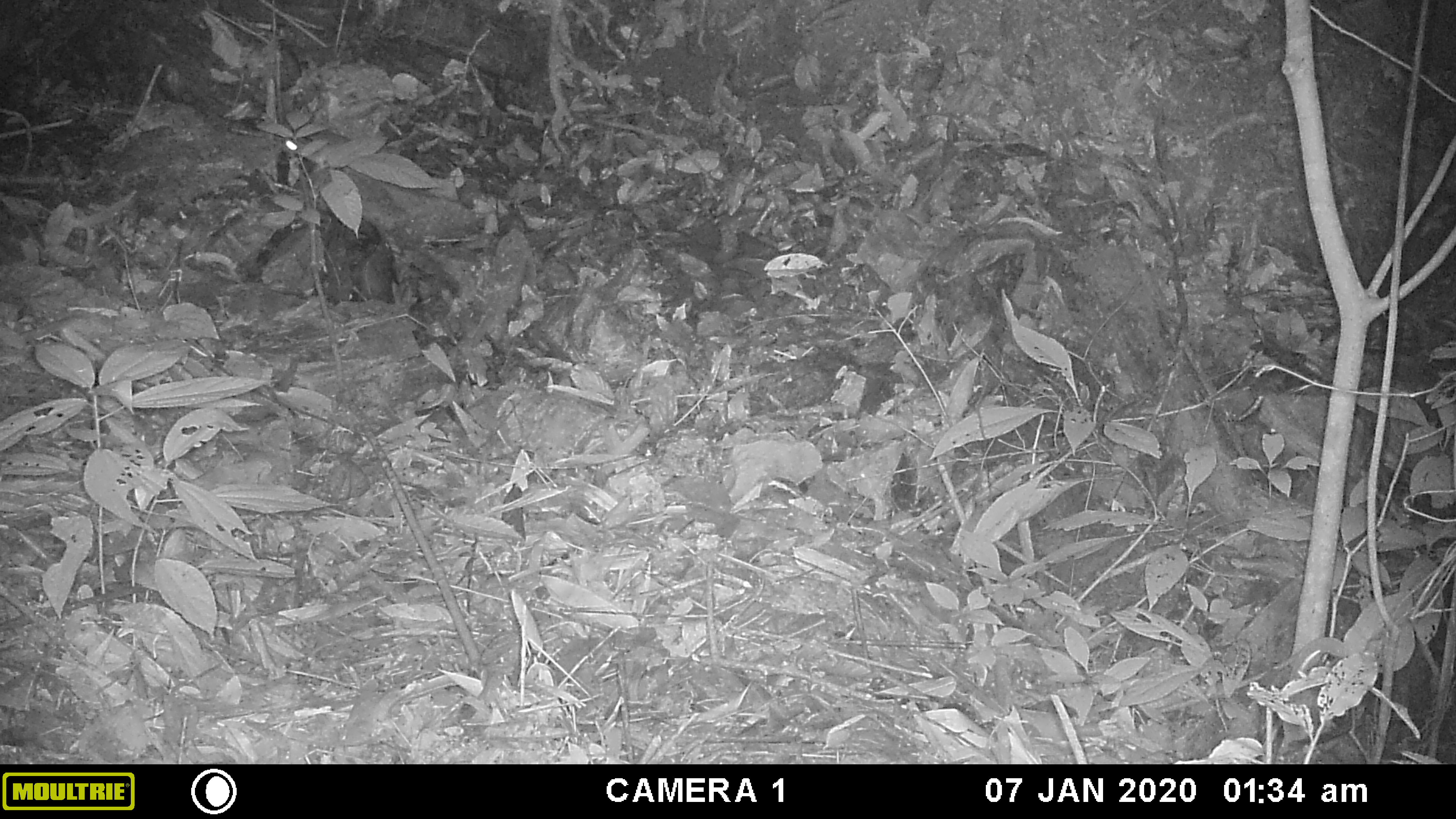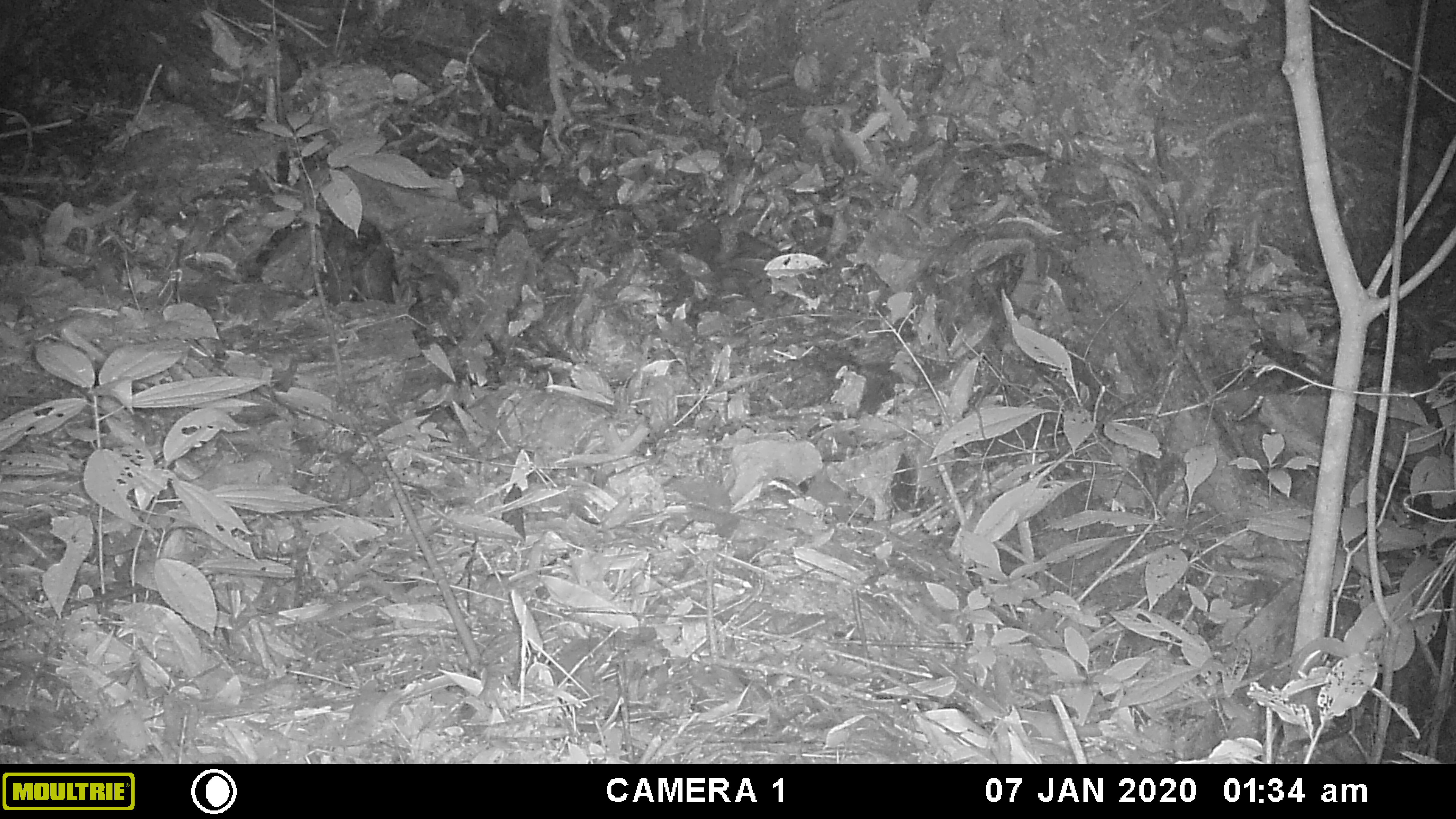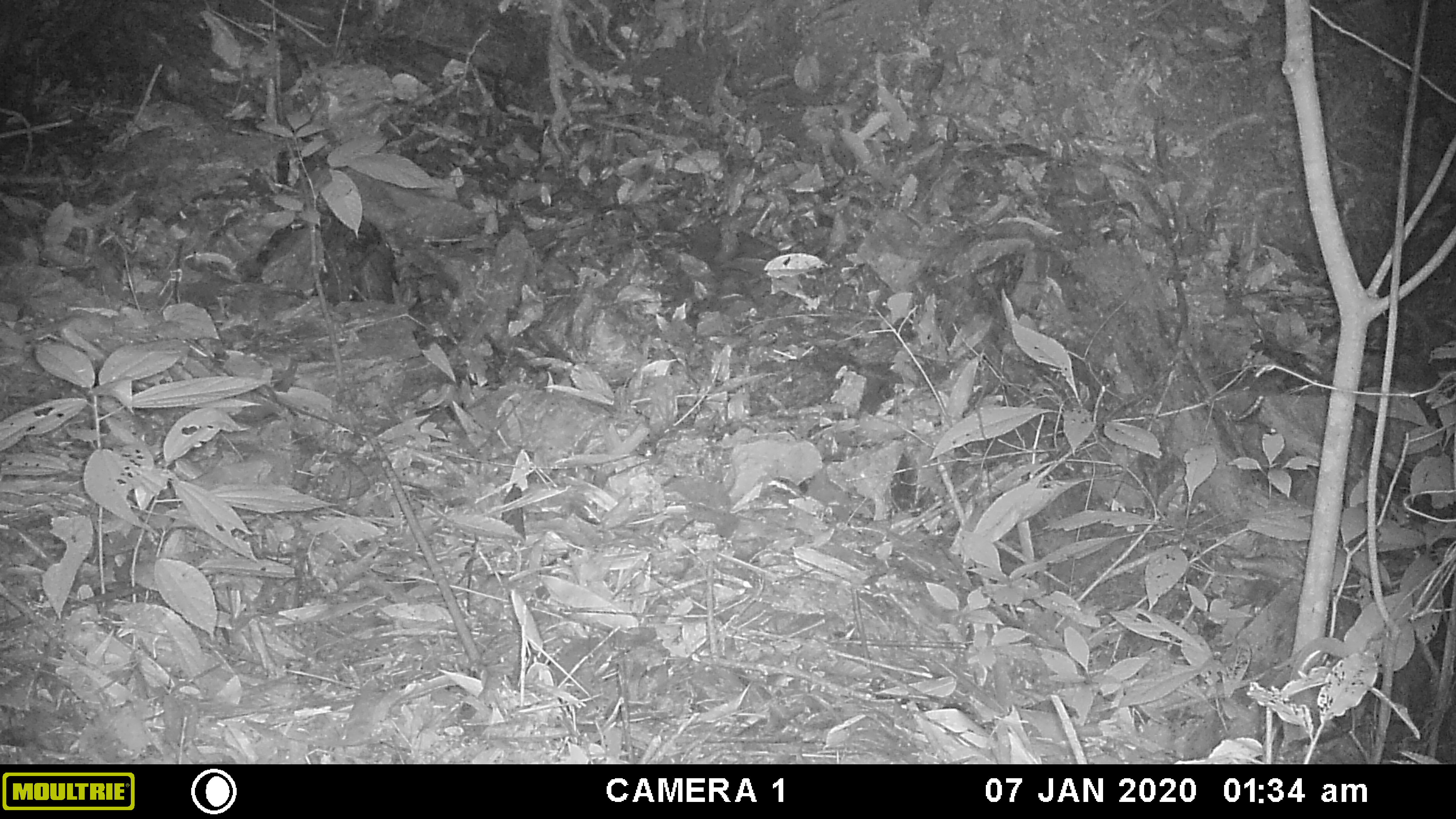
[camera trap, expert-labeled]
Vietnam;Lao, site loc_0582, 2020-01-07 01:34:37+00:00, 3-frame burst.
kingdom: Animalia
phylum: Chordata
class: Mammalia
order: Rodentia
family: Muridae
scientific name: Muridae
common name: old-world mice and rats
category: unidentified murid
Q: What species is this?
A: Unidentified murid (old-world mice and rats) (Muridae).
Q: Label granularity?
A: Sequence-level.